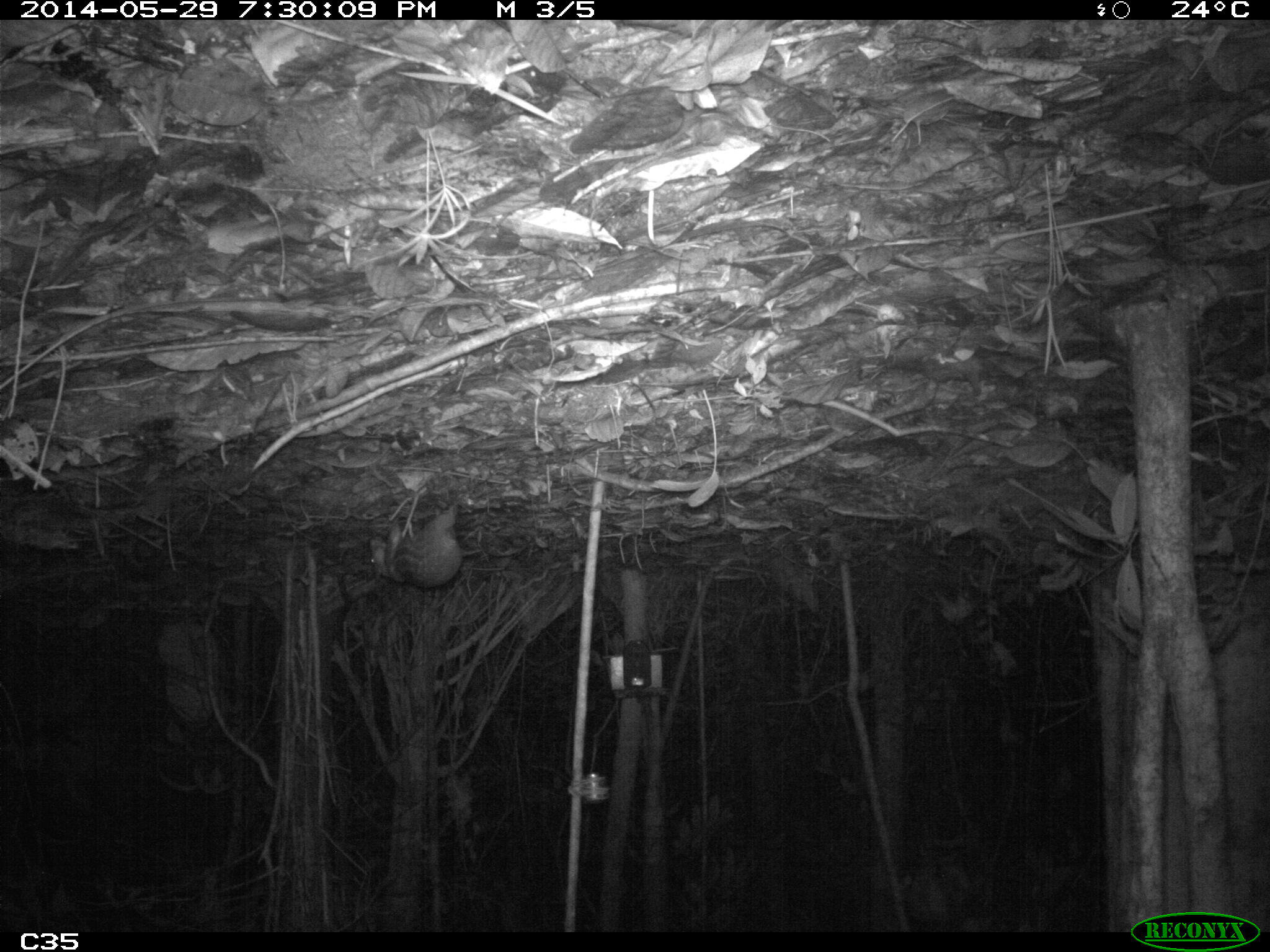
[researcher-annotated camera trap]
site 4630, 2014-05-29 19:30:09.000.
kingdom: Animalia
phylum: Chordata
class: Mammalia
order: Rodentia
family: Cuniculidae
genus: Cuniculus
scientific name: Cuniculus paca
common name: spotted paca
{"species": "Cuniculus paca (spotted paca)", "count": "1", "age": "adult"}